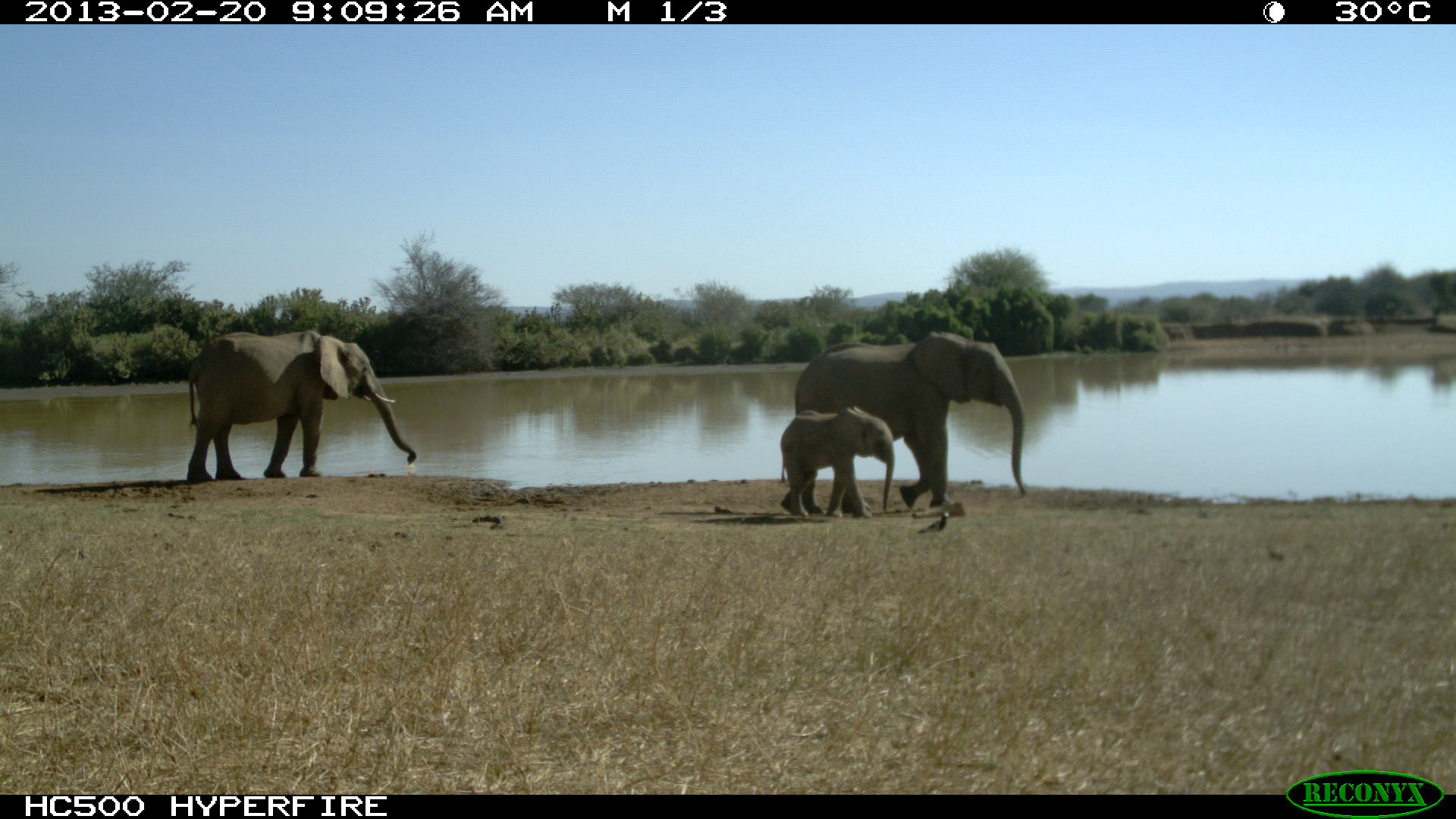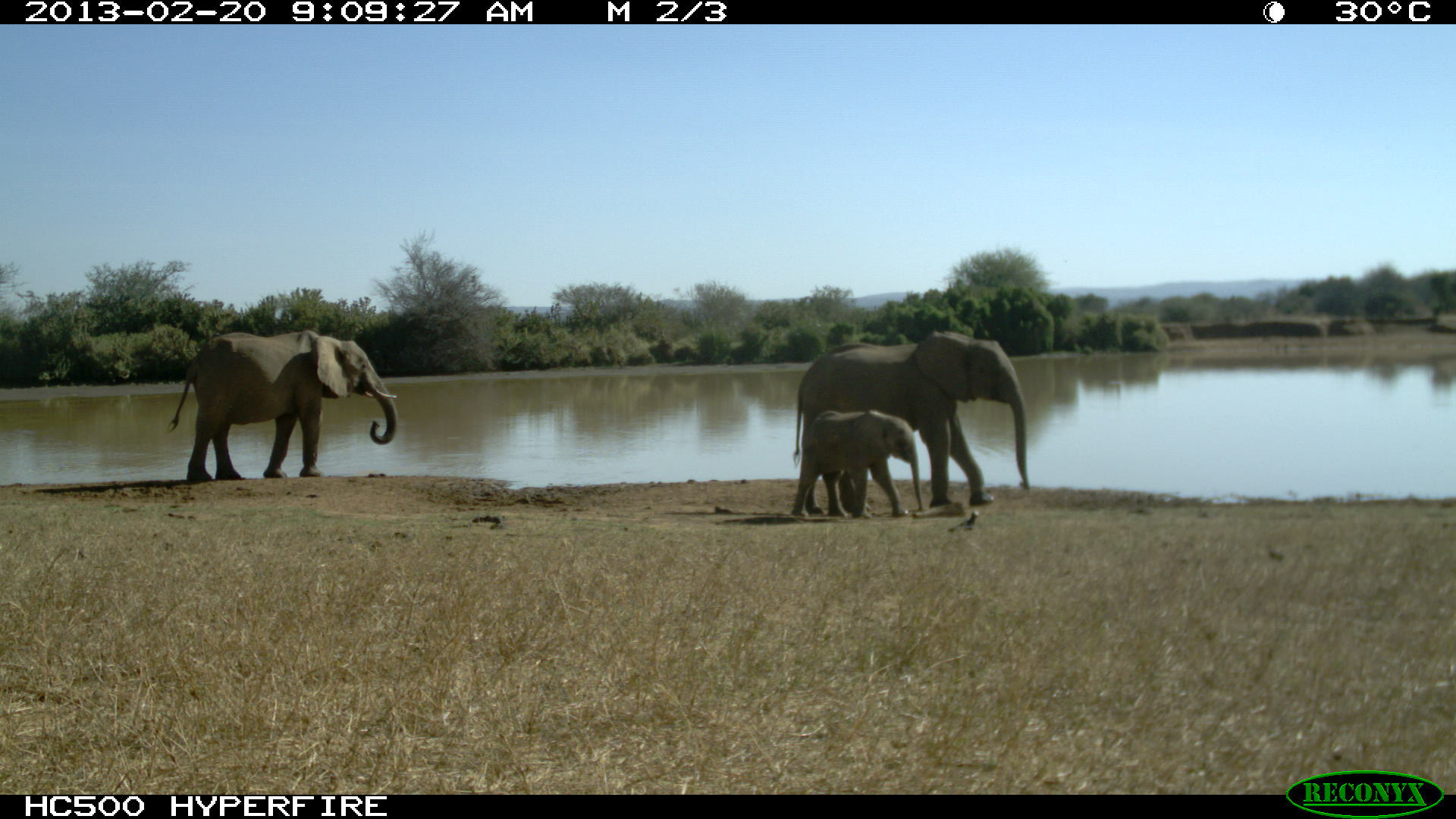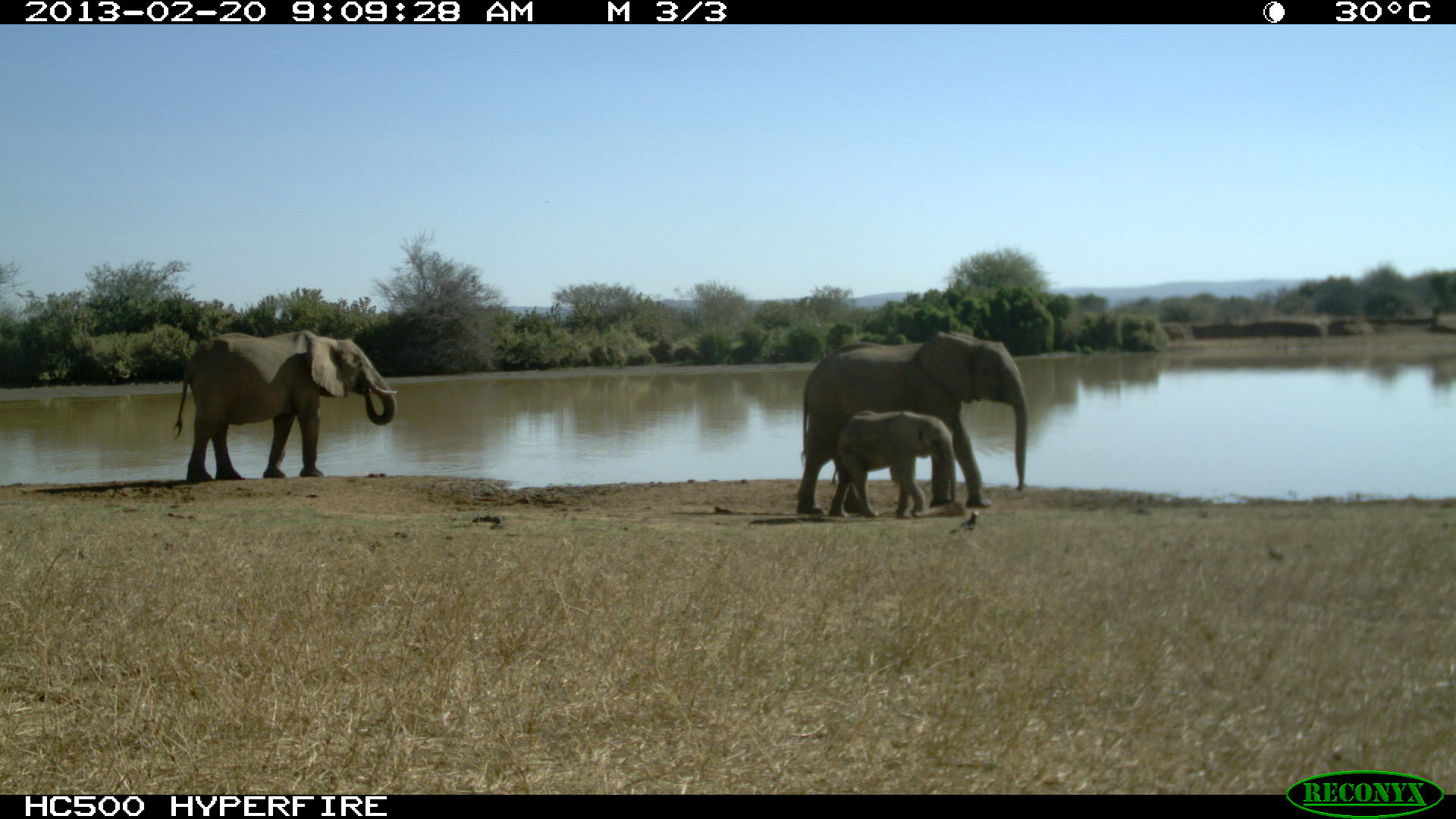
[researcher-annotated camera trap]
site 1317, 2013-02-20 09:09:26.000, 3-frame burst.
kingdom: Animalia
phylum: Chordata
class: Mammalia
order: Proboscidea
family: Elephantidae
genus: Loxodonta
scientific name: Loxodonta africana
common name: african bush elephant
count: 3